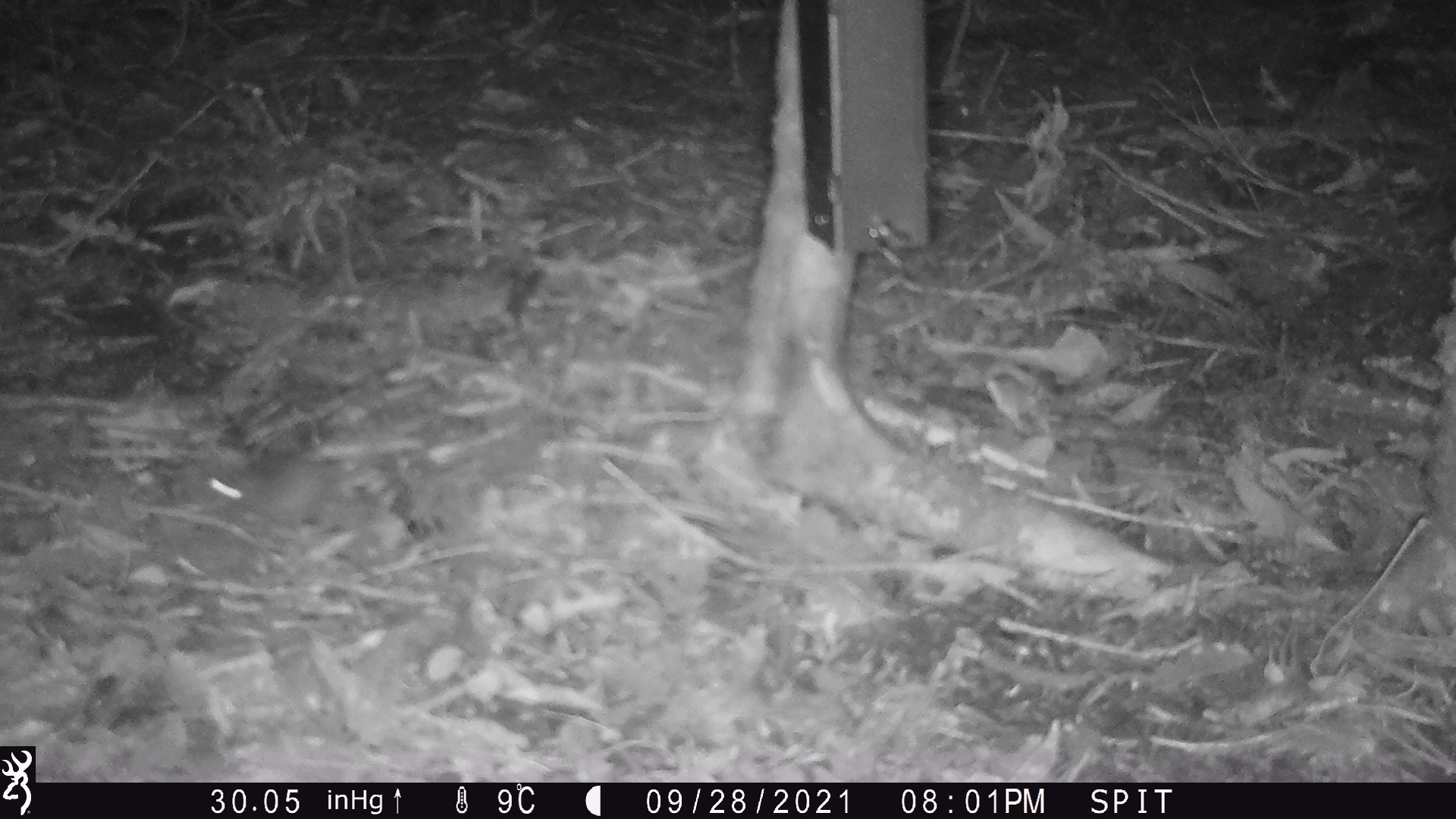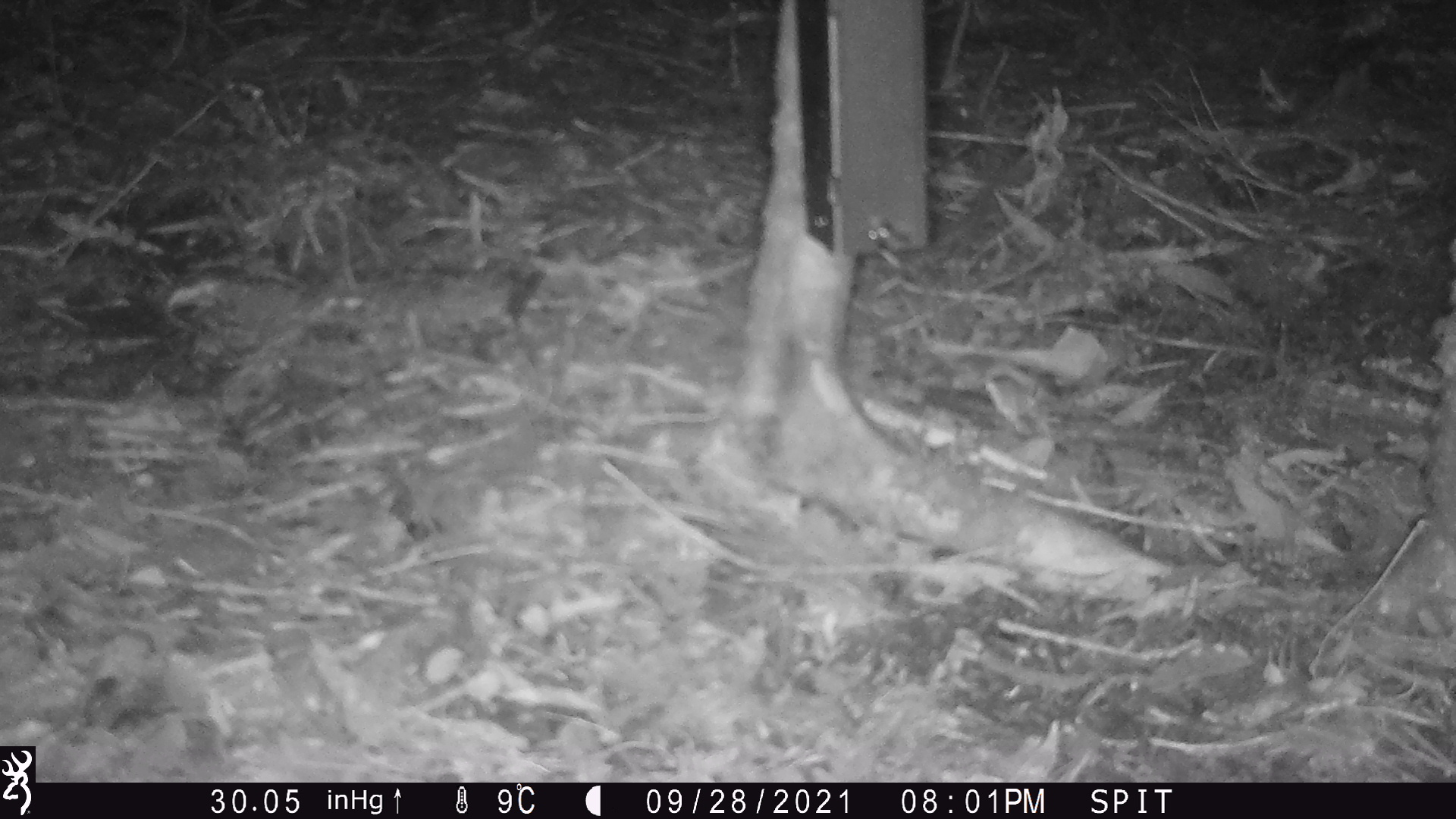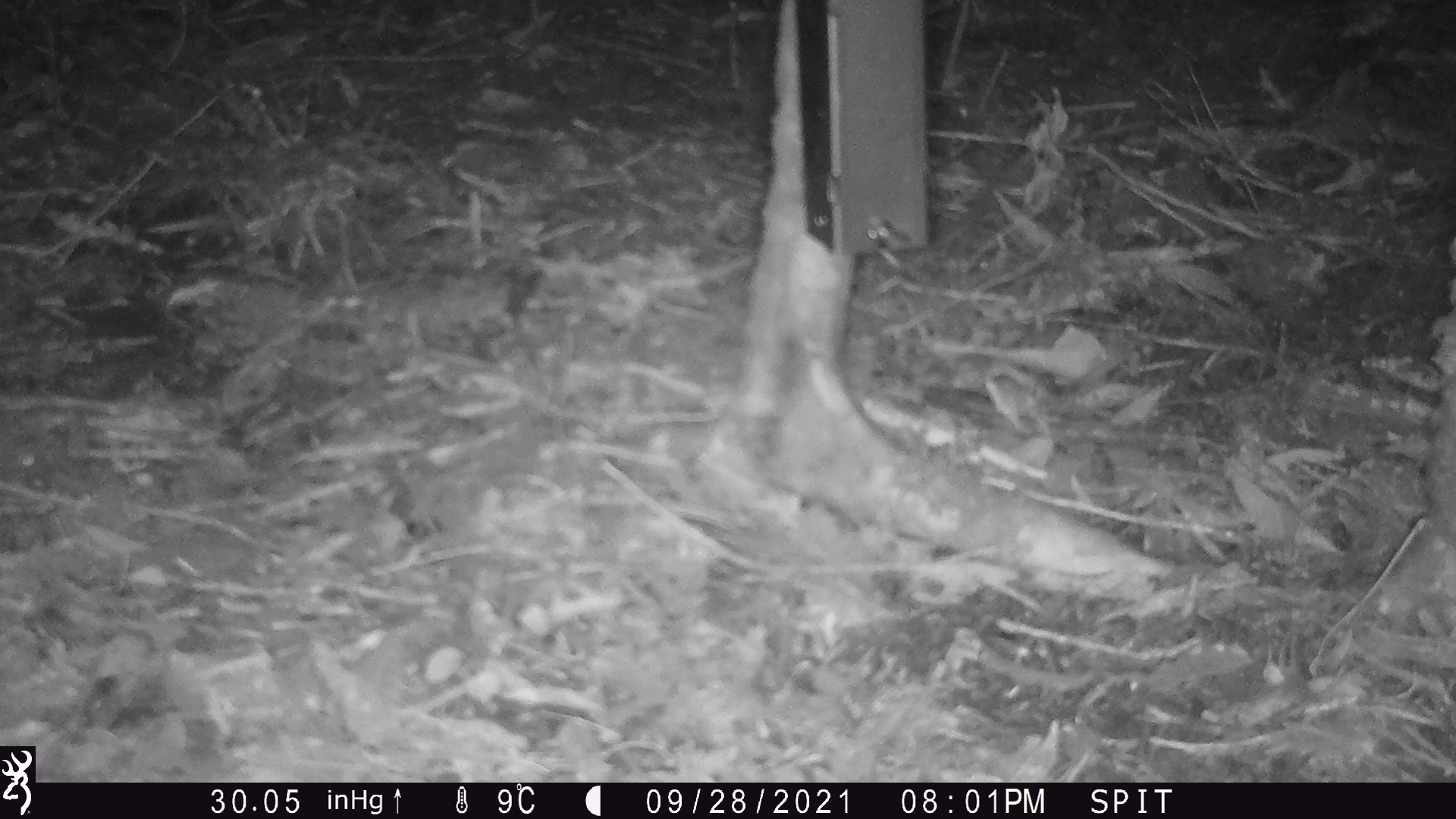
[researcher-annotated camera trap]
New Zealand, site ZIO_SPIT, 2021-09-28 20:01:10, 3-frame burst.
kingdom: Animalia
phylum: Chordata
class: Mammalia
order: Rodentia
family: Muridae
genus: Mus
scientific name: Mus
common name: mouse